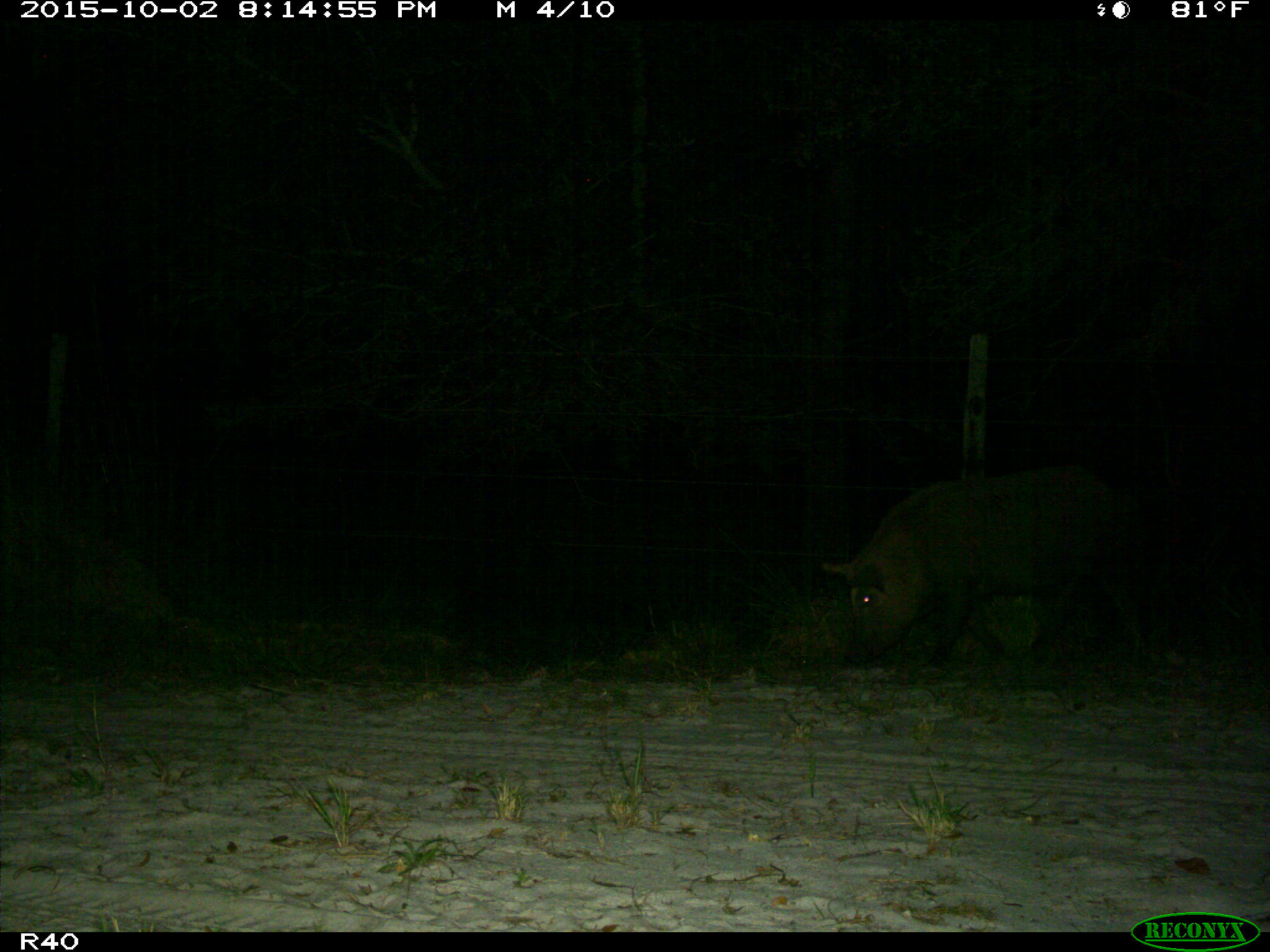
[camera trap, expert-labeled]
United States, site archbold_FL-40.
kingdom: Animalia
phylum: Chordata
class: Mammalia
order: Artiodactyla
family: Suidae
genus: Sus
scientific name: Sus scrofa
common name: wild boar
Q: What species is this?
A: Sus scrofa (wild boar).